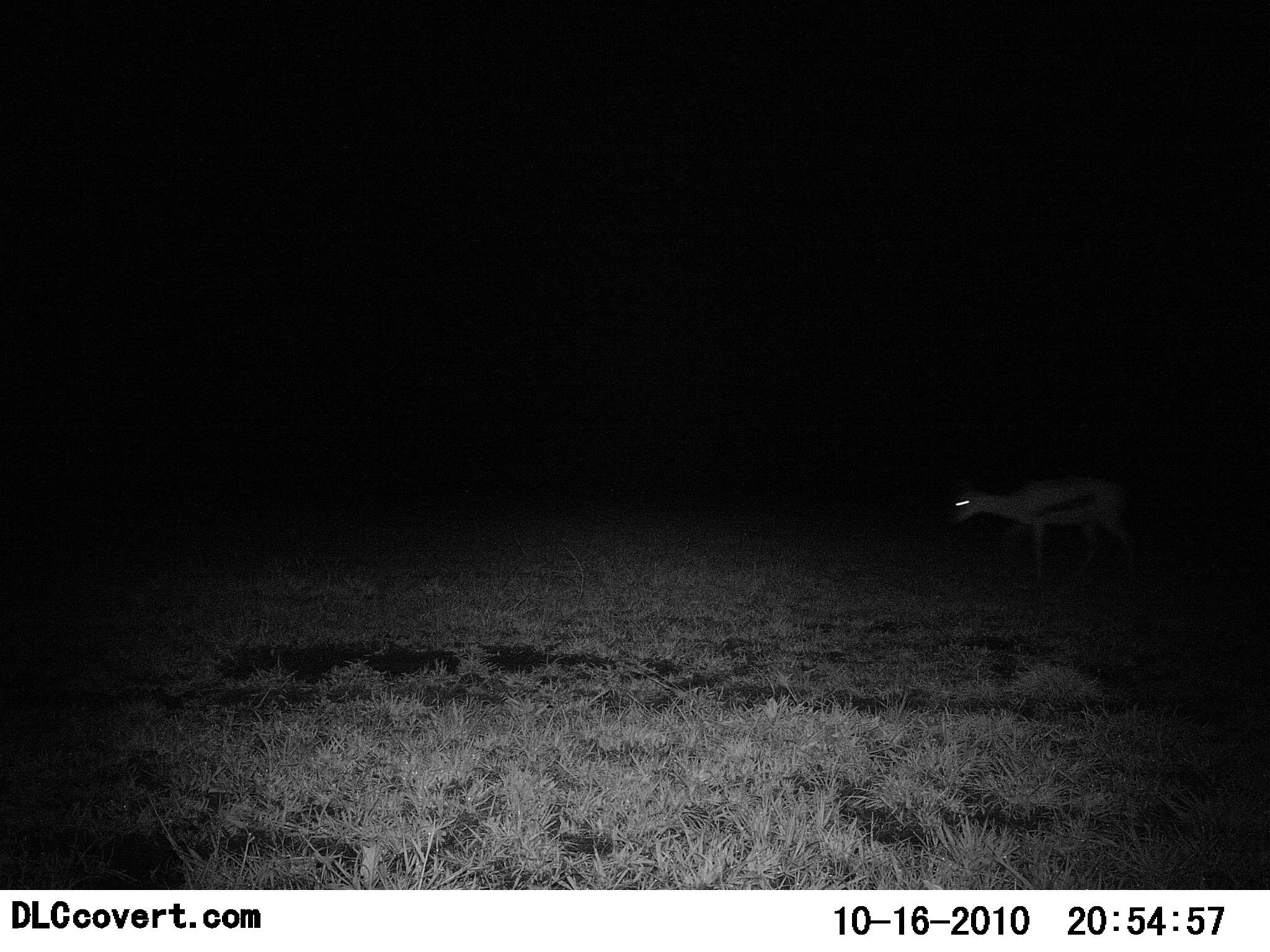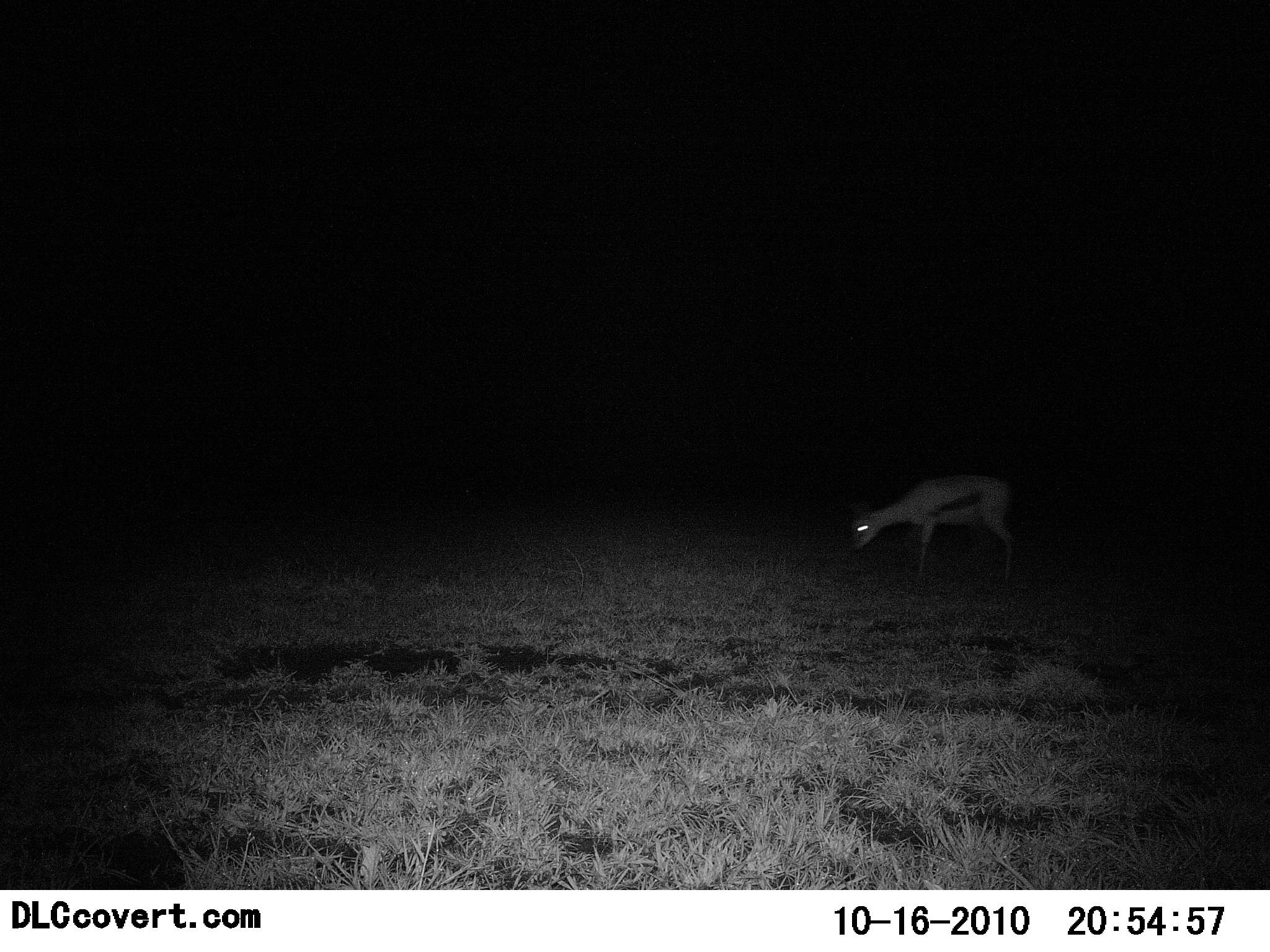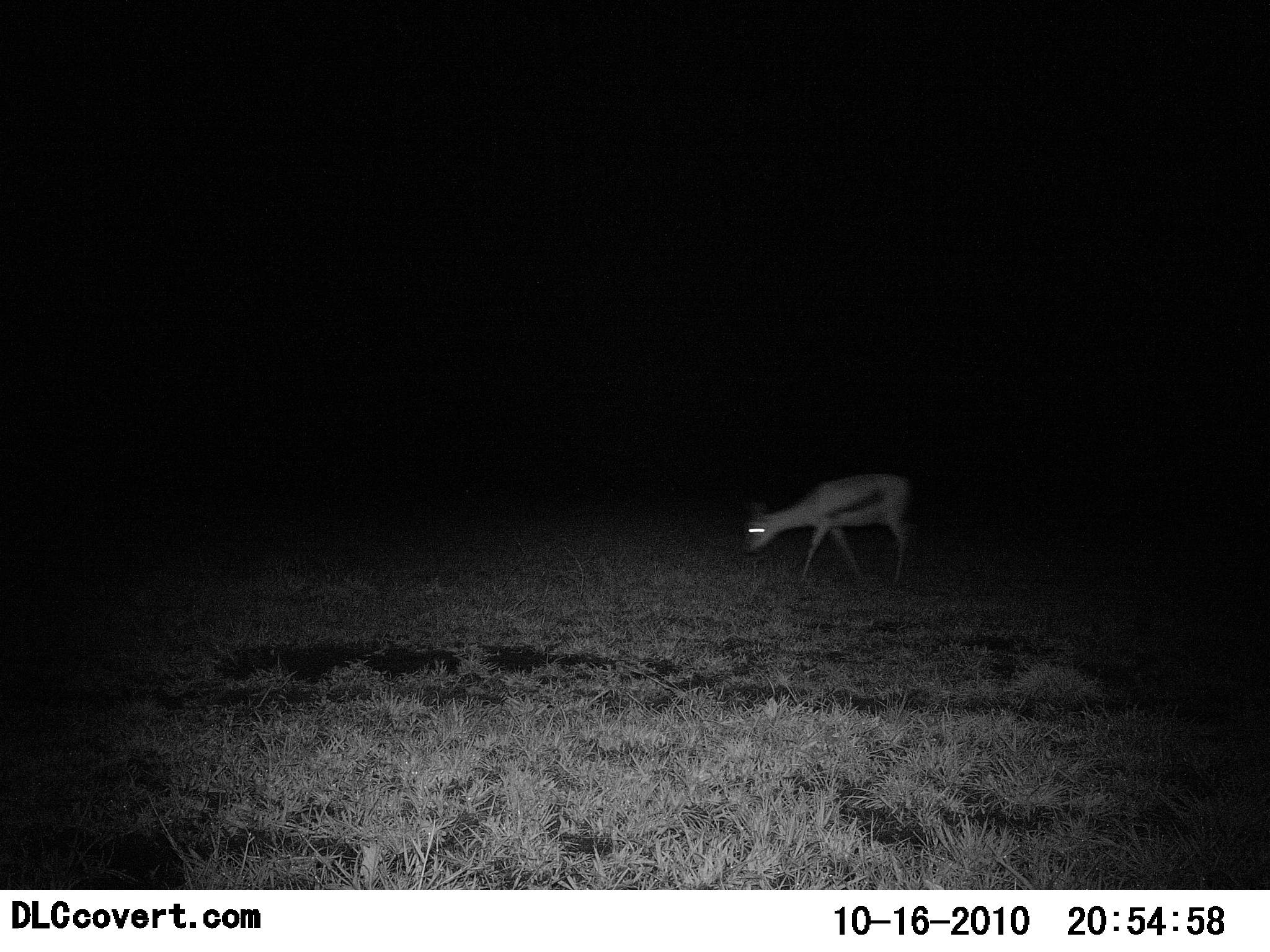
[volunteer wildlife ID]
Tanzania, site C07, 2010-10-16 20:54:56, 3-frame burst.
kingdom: Animalia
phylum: Chordata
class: Mammalia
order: Artiodactyla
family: Bovidae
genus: Eudorcas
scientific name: Eudorcas thomsonii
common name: thomson's gazelle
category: gazellethomsons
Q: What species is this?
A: Gazellethomsons (thomson's gazelle) (Eudorcas thomsonii).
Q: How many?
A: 1.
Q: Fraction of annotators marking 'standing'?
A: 0%.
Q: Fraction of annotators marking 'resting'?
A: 0%.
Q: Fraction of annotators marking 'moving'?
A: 76%.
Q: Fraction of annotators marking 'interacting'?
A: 0%.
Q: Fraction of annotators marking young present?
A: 0%.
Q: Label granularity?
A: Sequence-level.